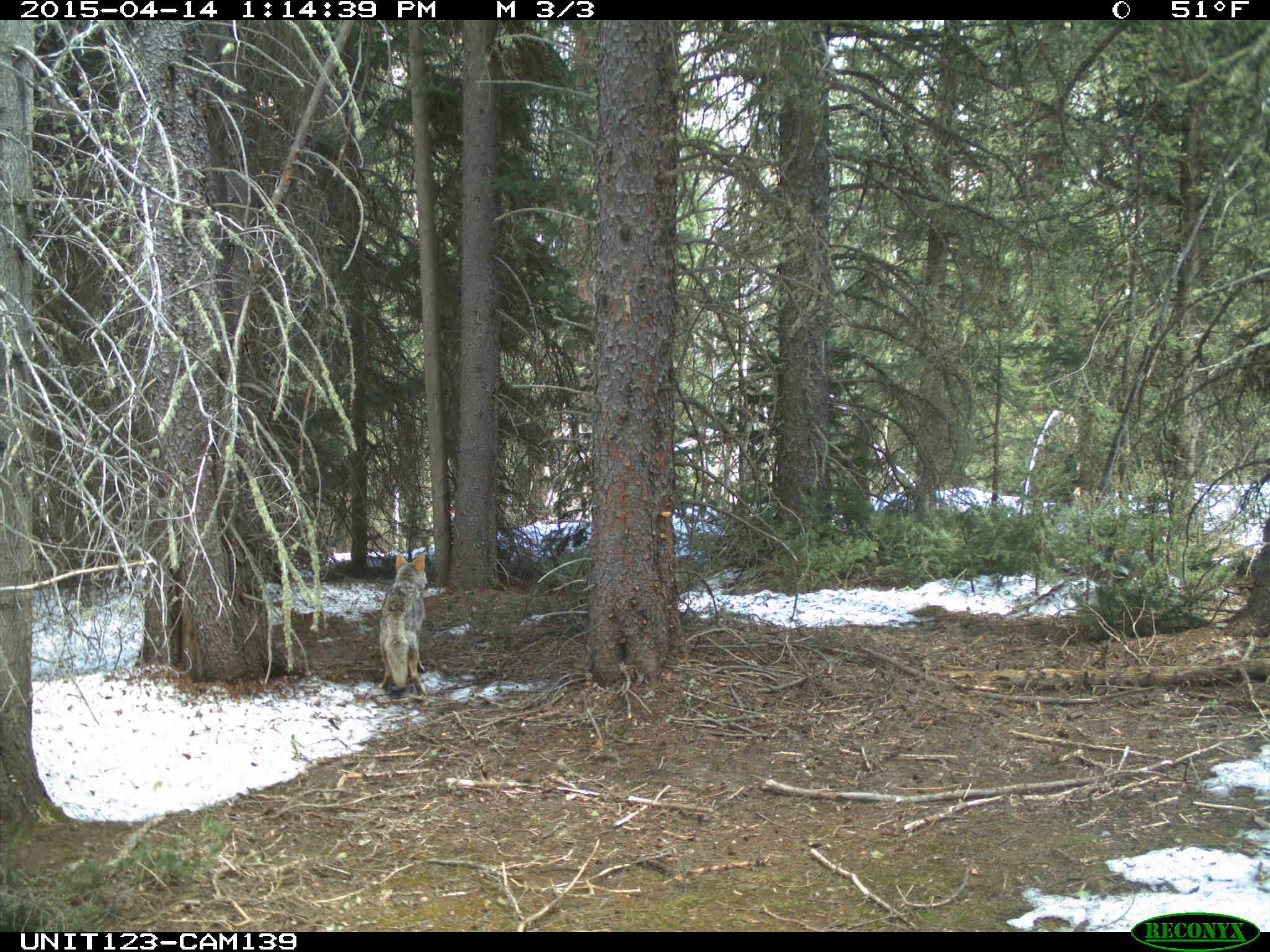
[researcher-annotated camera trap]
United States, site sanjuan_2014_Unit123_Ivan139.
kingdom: Animalia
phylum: Chordata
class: Mammalia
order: Carnivora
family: Canidae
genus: Canis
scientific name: Canis latrans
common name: coyote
Canis latrans (coyote).